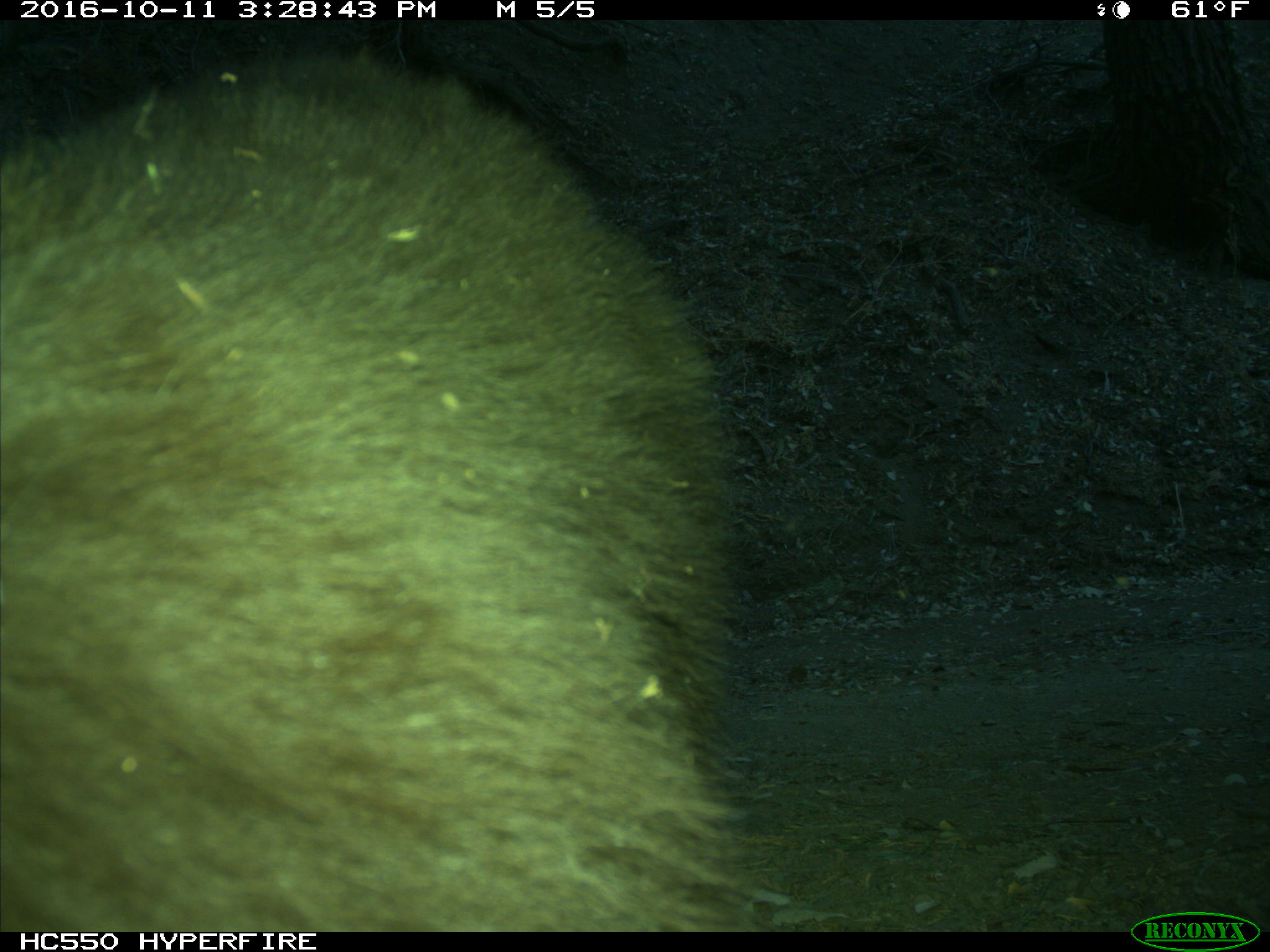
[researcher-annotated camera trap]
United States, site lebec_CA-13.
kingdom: Animalia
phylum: Chordata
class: Mammalia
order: Carnivora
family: Ursidae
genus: Ursus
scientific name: Ursus americanus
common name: american black bear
Ursus americanus (american black bear).